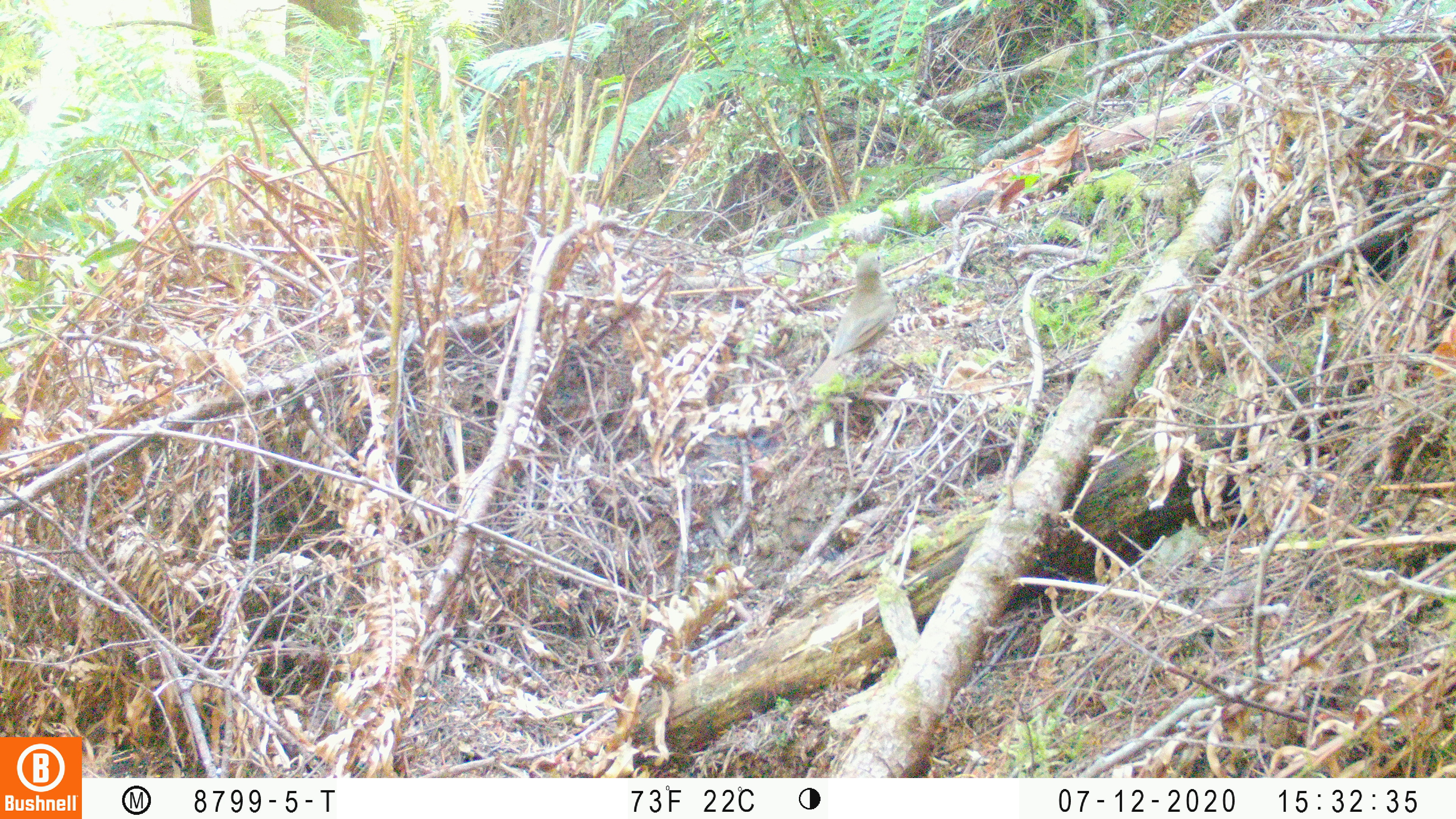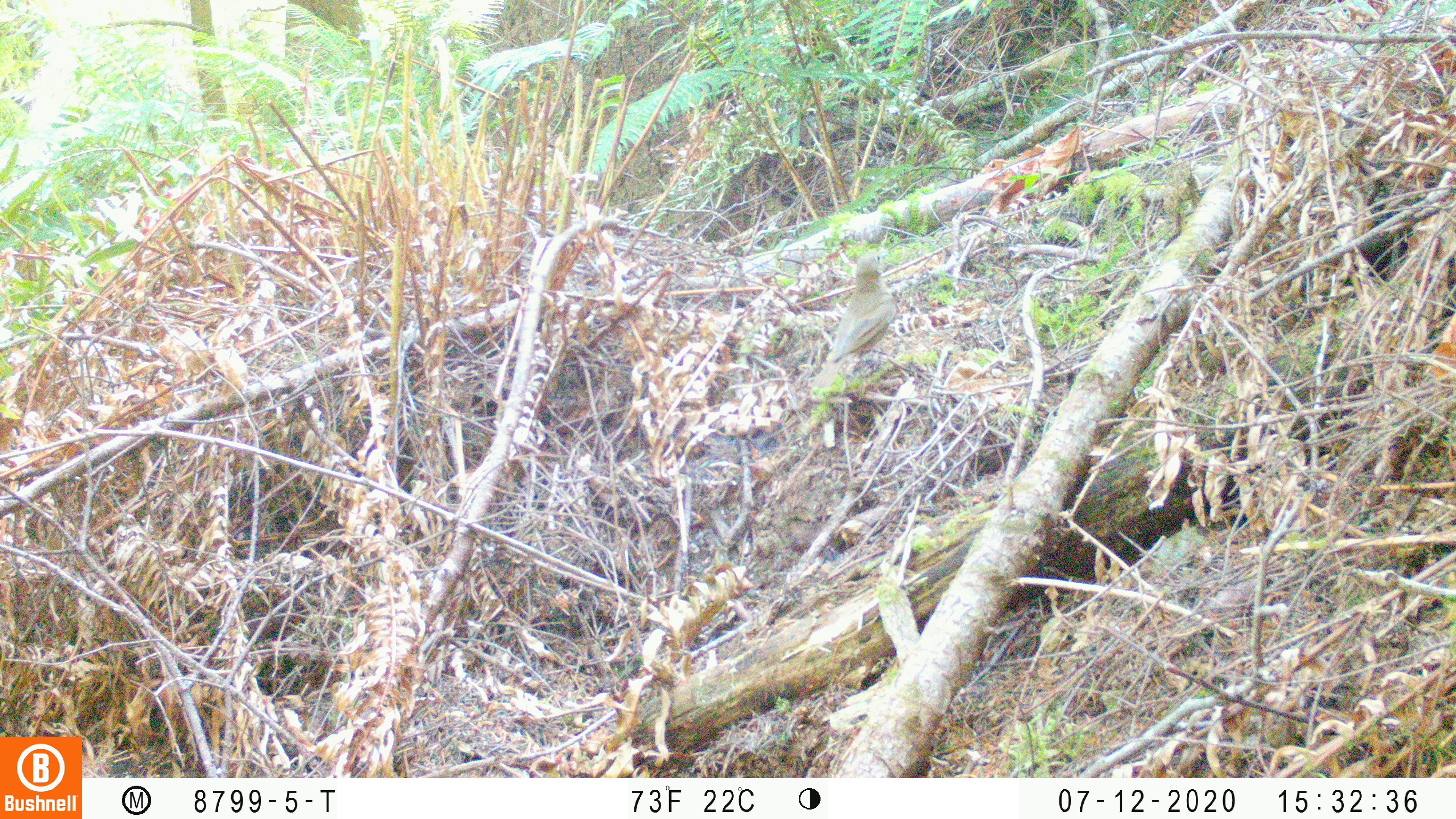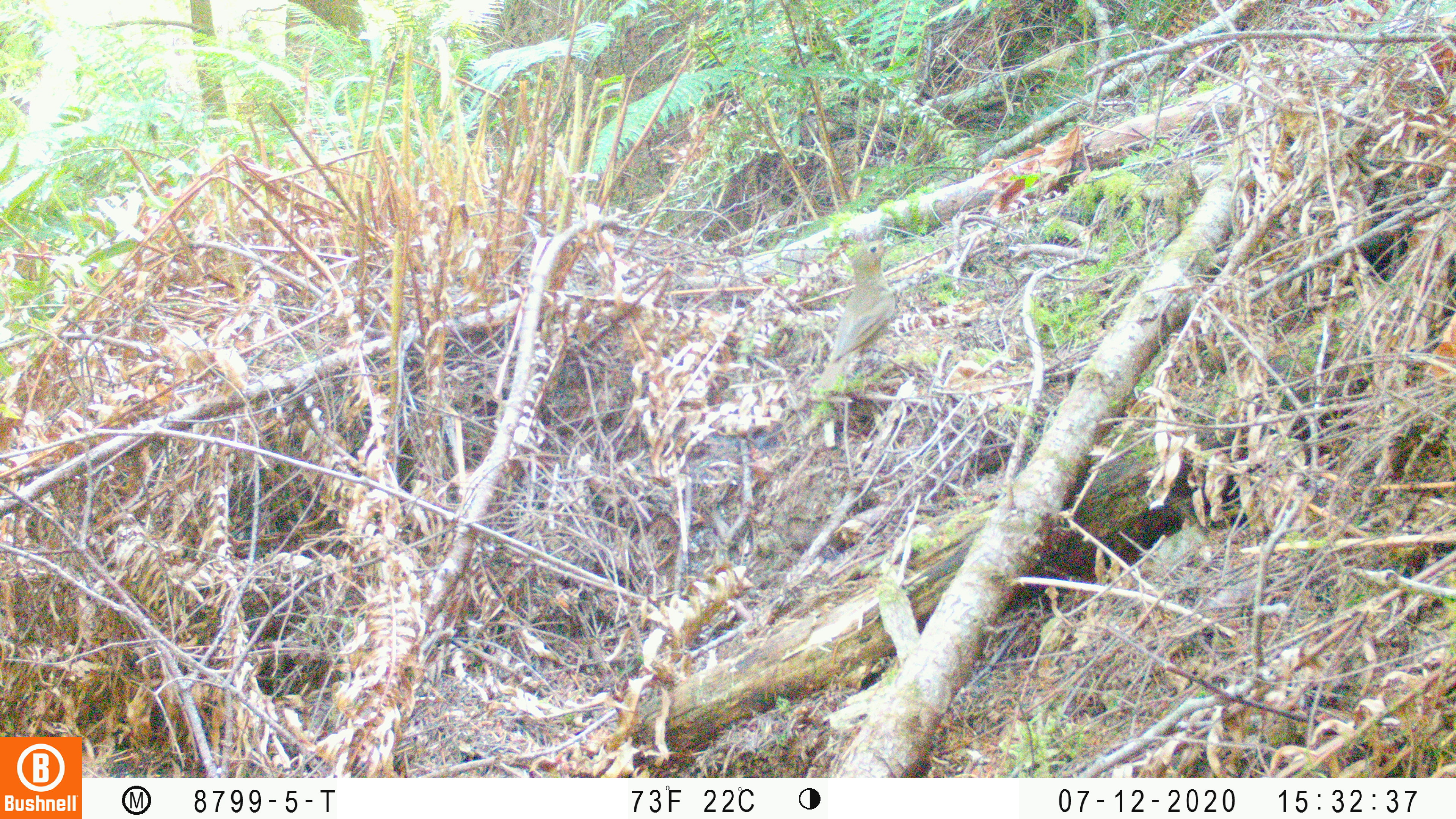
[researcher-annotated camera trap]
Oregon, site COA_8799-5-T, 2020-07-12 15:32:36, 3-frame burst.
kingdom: Animalia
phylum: Chordata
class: Aves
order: Passeriformes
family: Turdidae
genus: Catharus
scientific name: Catharus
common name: brown thrushes and nightingale-thrushes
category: catharus species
Catharus species (brown thrushes and nightingale-thrushes) (Catharus).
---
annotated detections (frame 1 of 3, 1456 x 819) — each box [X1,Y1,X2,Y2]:
catharus species: [802,238,907,401]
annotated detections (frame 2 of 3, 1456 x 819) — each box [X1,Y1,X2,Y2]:
catharus species: [801,241,912,400]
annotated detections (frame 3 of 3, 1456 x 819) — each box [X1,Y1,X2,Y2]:
catharus species: [802,226,913,402]